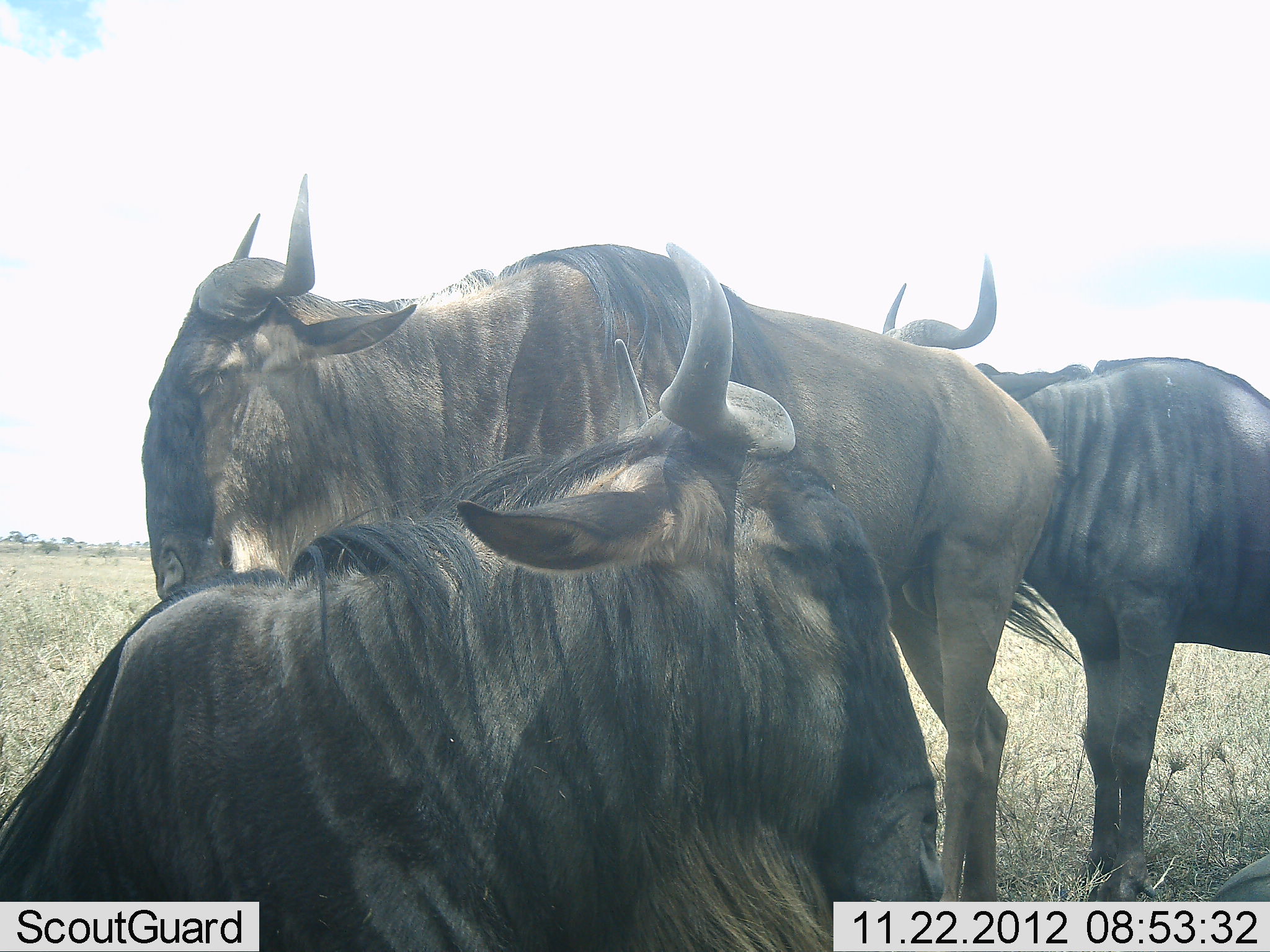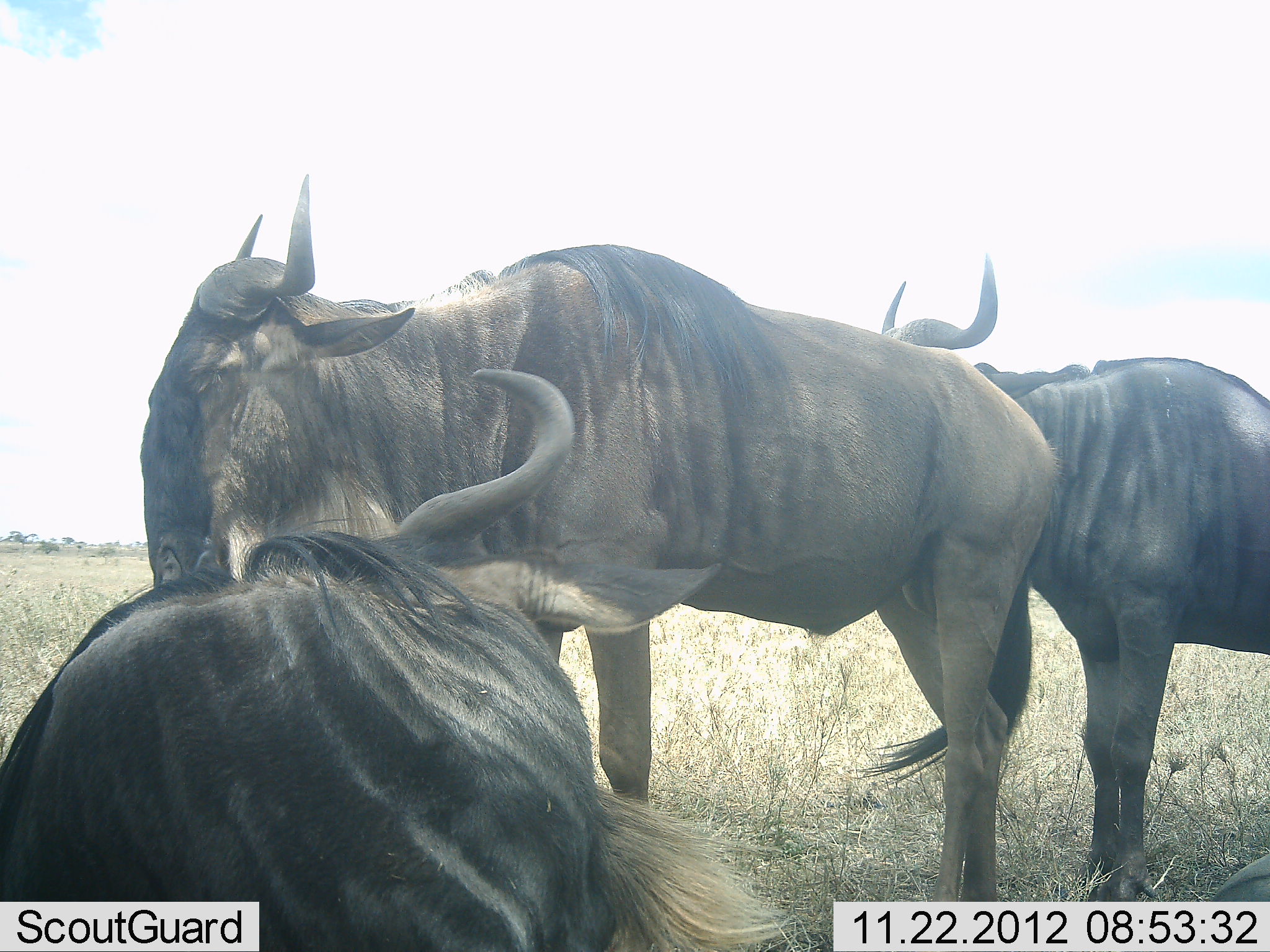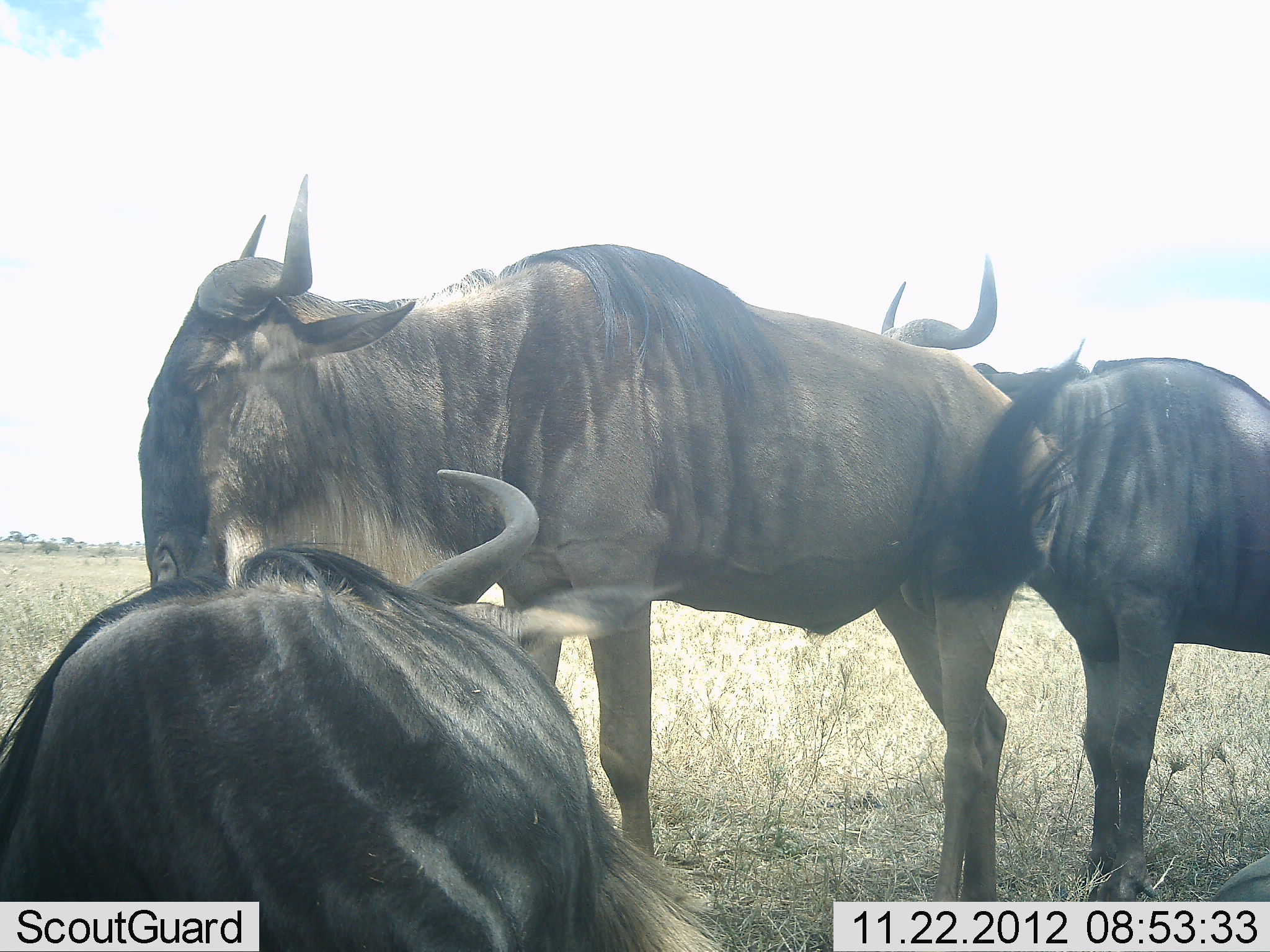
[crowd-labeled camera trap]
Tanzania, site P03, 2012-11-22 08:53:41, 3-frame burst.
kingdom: Animalia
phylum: Chordata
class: Mammalia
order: Artiodactyla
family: Bovidae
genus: Connochaetes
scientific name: Connochaetes taurinus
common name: blue wildebeest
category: wildebeest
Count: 3.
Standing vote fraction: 100%.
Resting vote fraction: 100%.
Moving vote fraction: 0%.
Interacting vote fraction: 10%.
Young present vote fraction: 0%.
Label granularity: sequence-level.